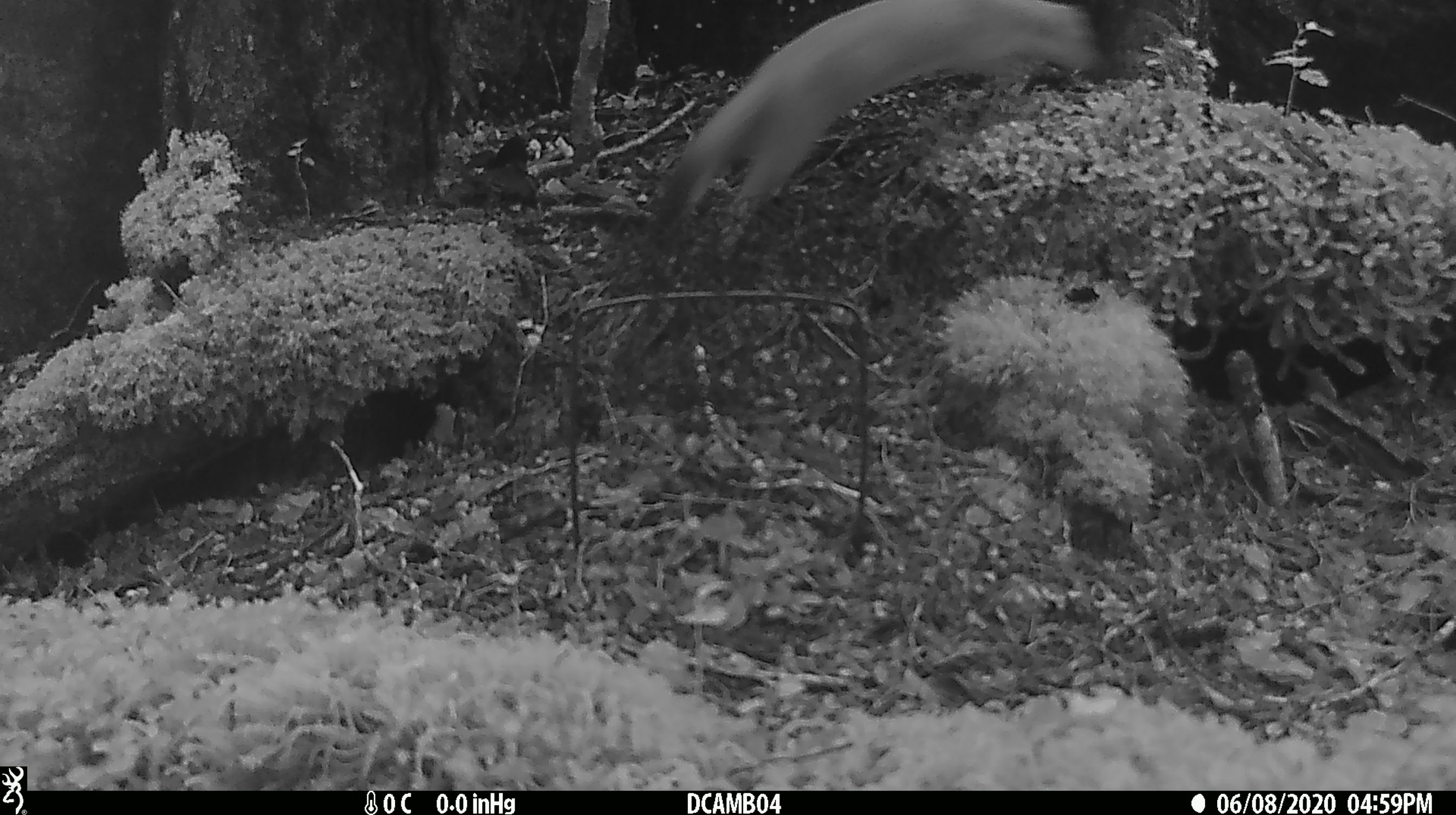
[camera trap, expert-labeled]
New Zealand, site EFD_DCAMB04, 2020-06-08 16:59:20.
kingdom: Animalia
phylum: Chordata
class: Mammalia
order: Carnivora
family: Mustelidae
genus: Mustela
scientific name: Mustela erminea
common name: stoat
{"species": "stoat (Mustela erminea)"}